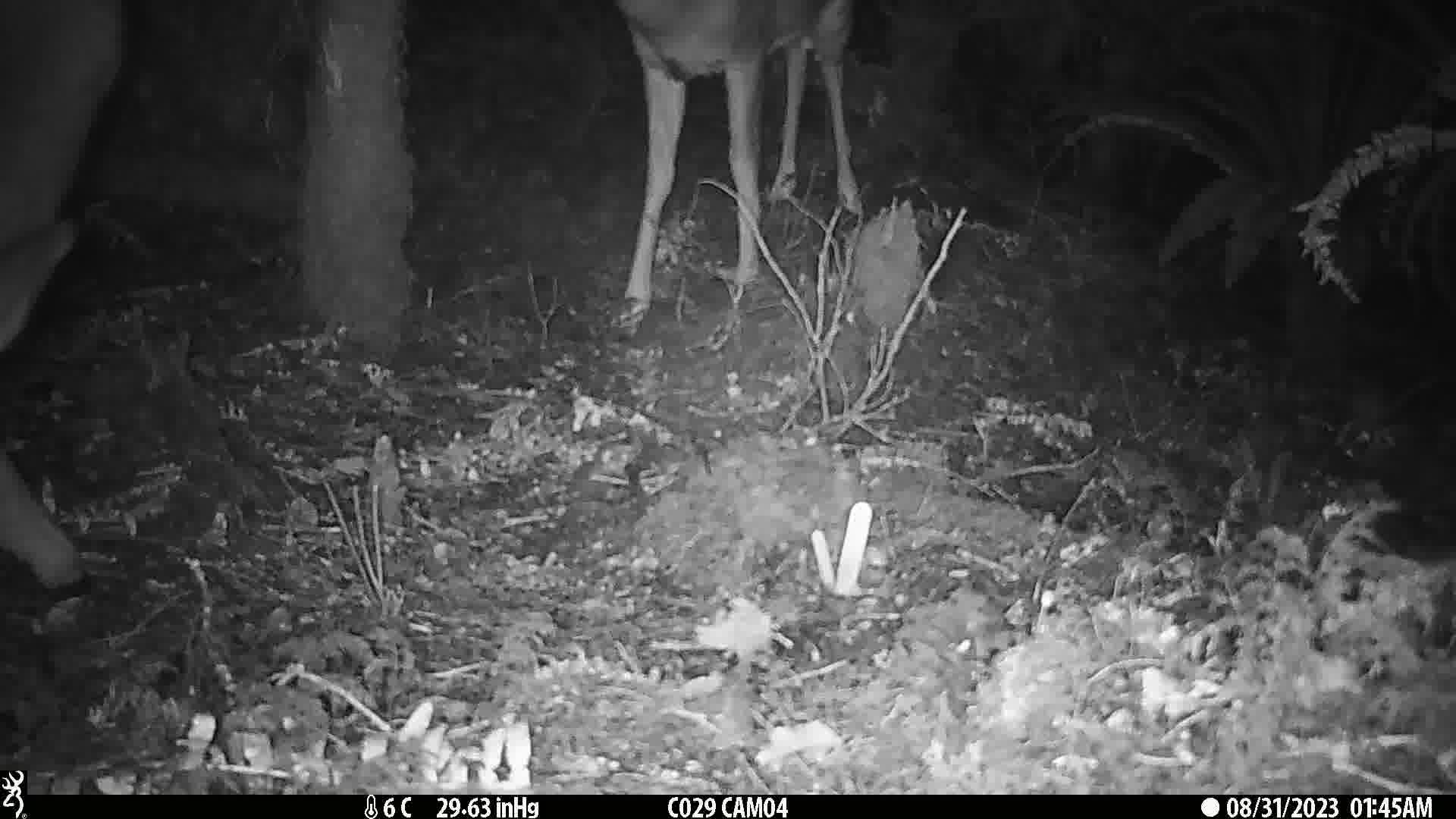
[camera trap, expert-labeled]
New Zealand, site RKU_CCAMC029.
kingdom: Animalia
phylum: Chordata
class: Mammalia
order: Artiodactyla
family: Cervidae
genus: Odocoileus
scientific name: Odocoileus virginianus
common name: white-tailed deer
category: white tailed deer